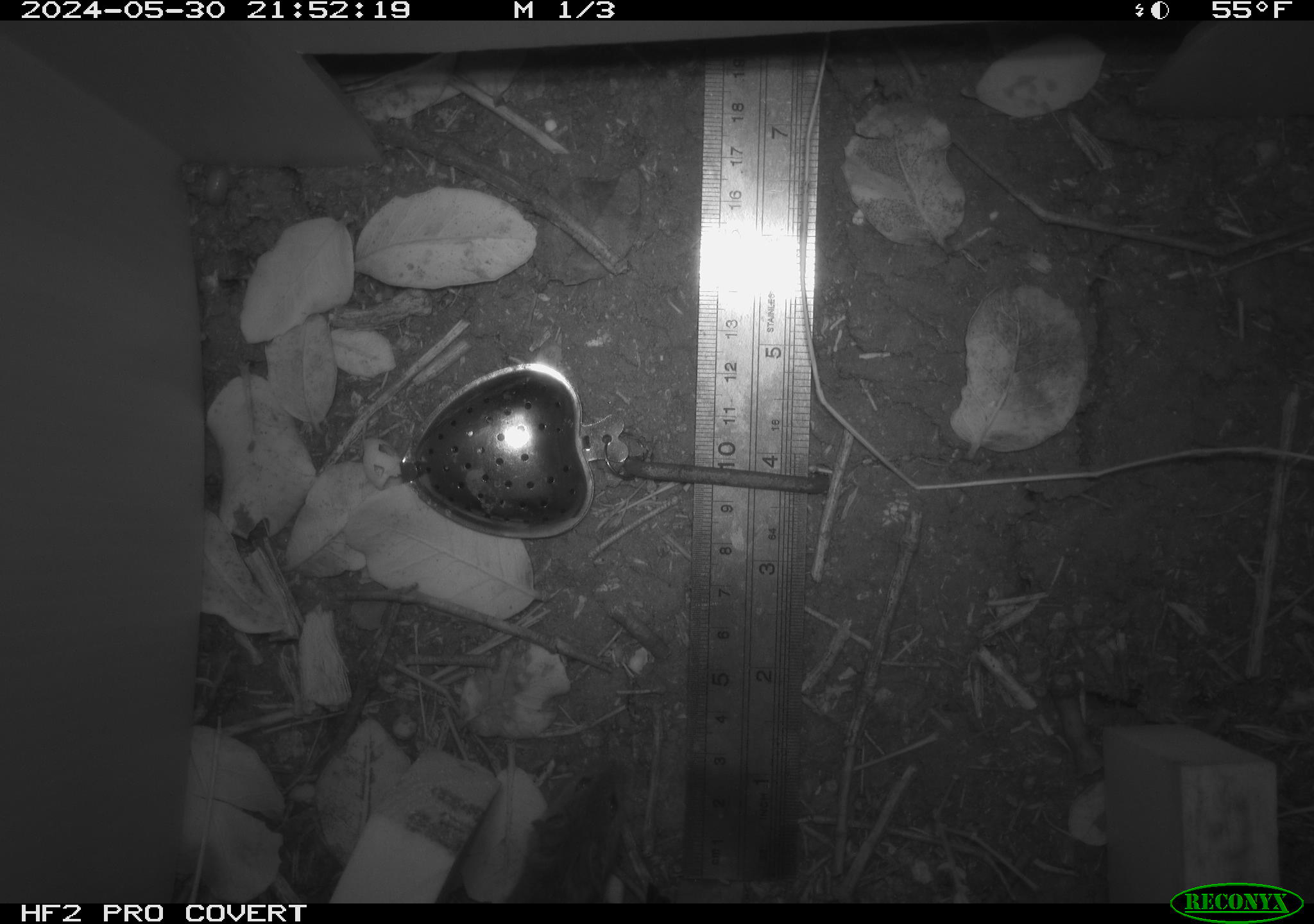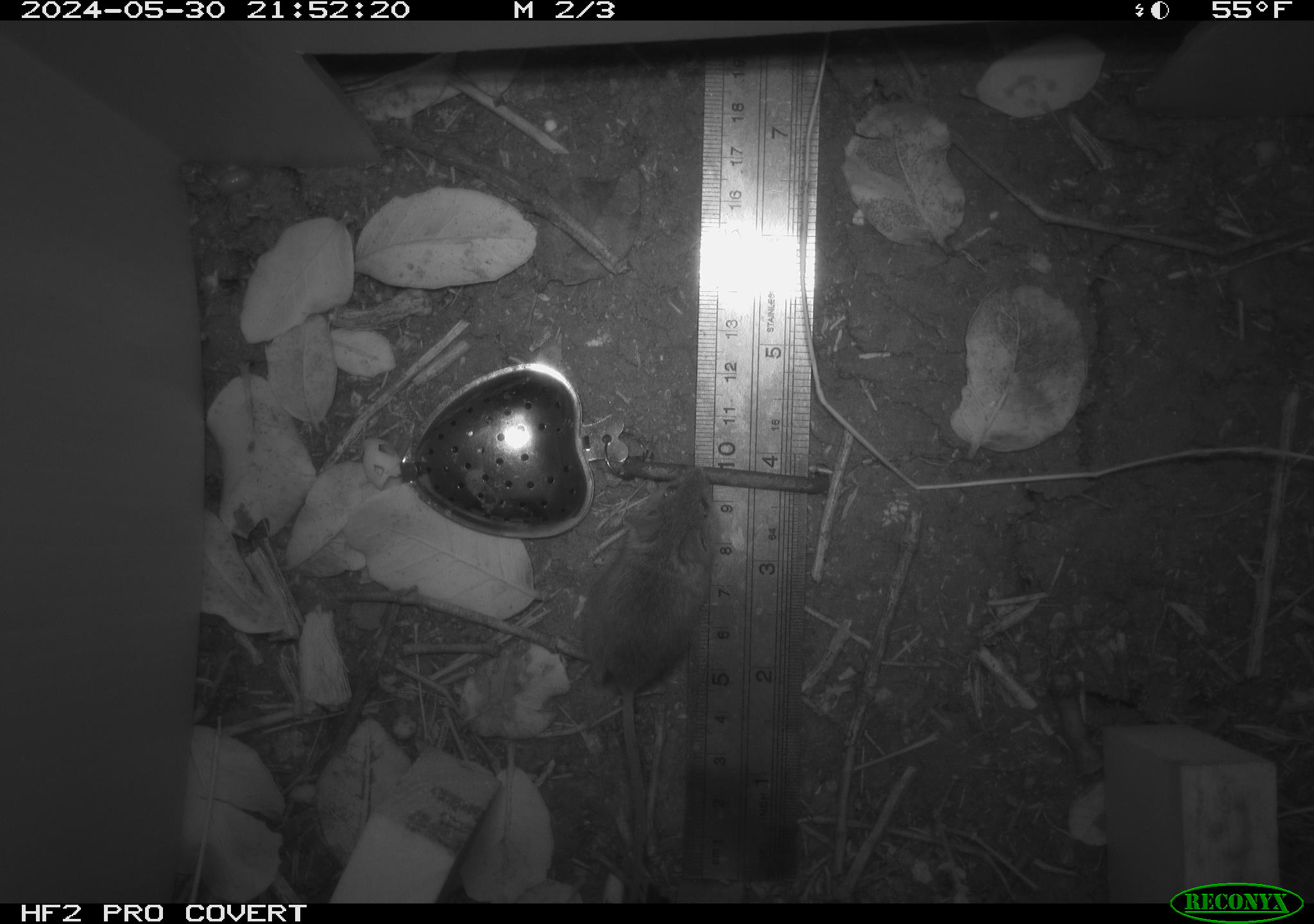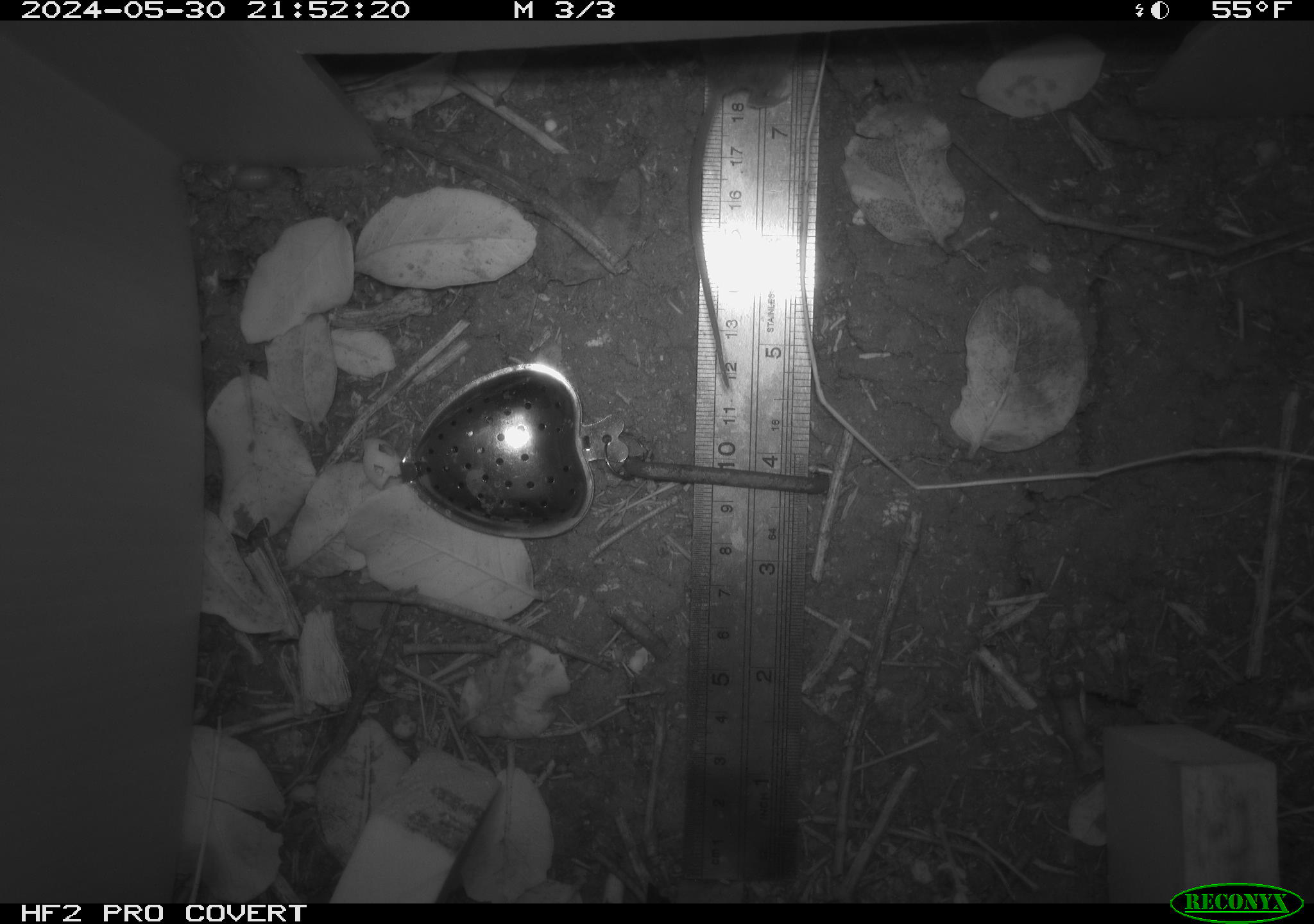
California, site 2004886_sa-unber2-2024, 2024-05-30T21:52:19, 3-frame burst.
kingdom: Animalia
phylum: Chordata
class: Mammalia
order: Rodentia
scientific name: Rodentia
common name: mouse species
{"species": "mouse species (Rodentia)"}